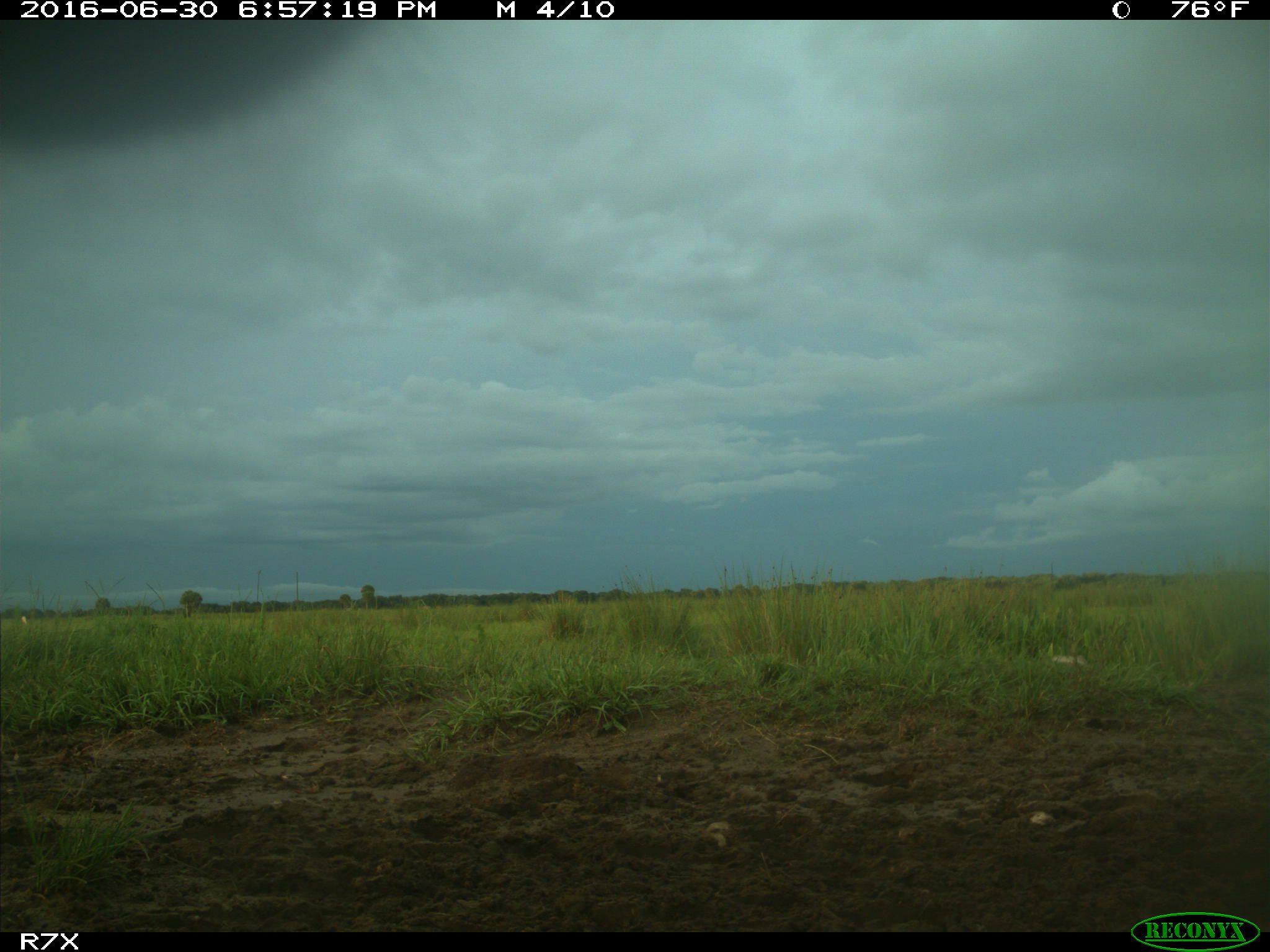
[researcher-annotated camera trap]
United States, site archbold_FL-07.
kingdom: Animalia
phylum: Chordata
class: Mammalia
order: Artiodactyla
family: Bovidae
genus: Bos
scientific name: Bos taurus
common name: domestic cow